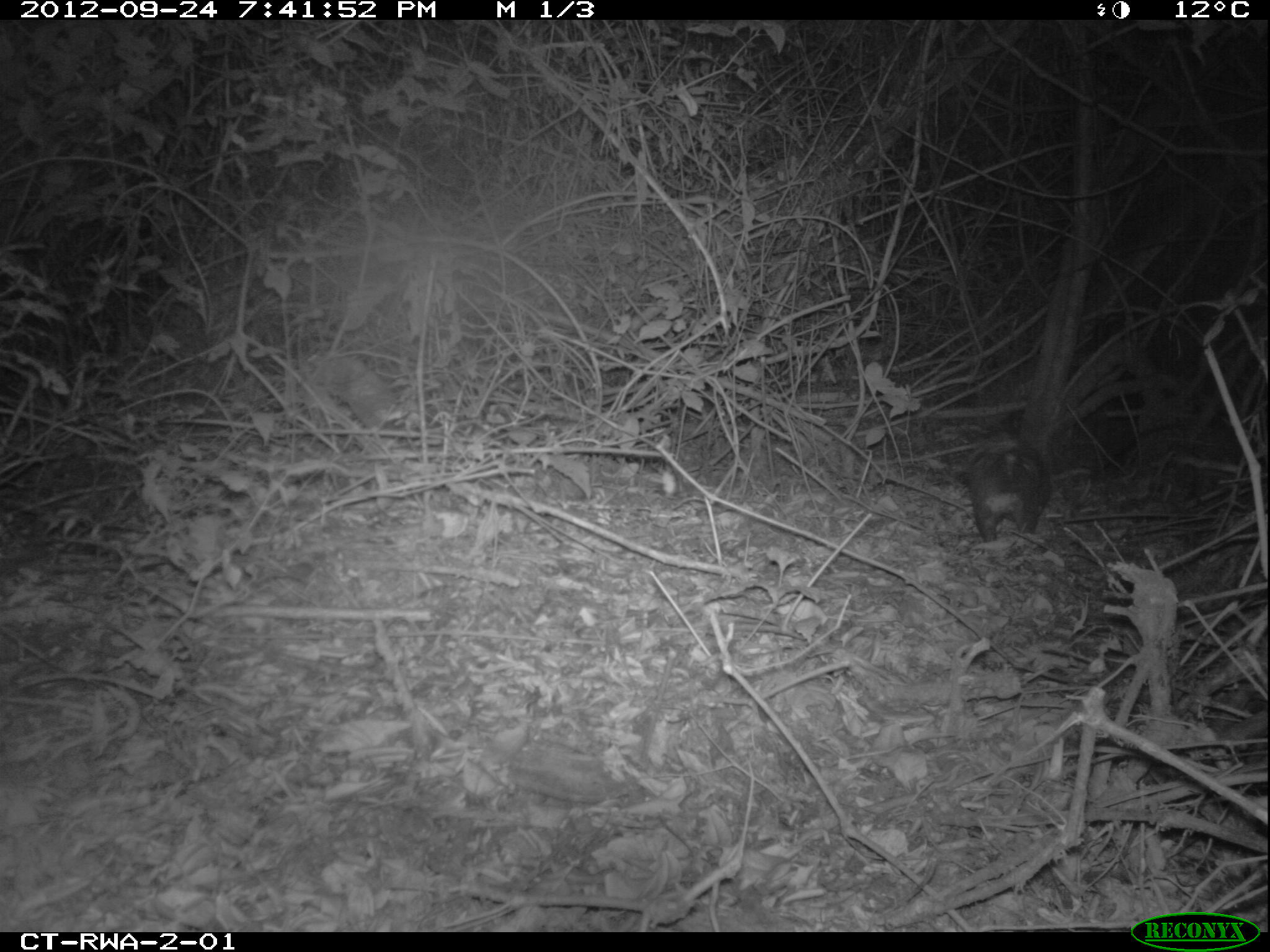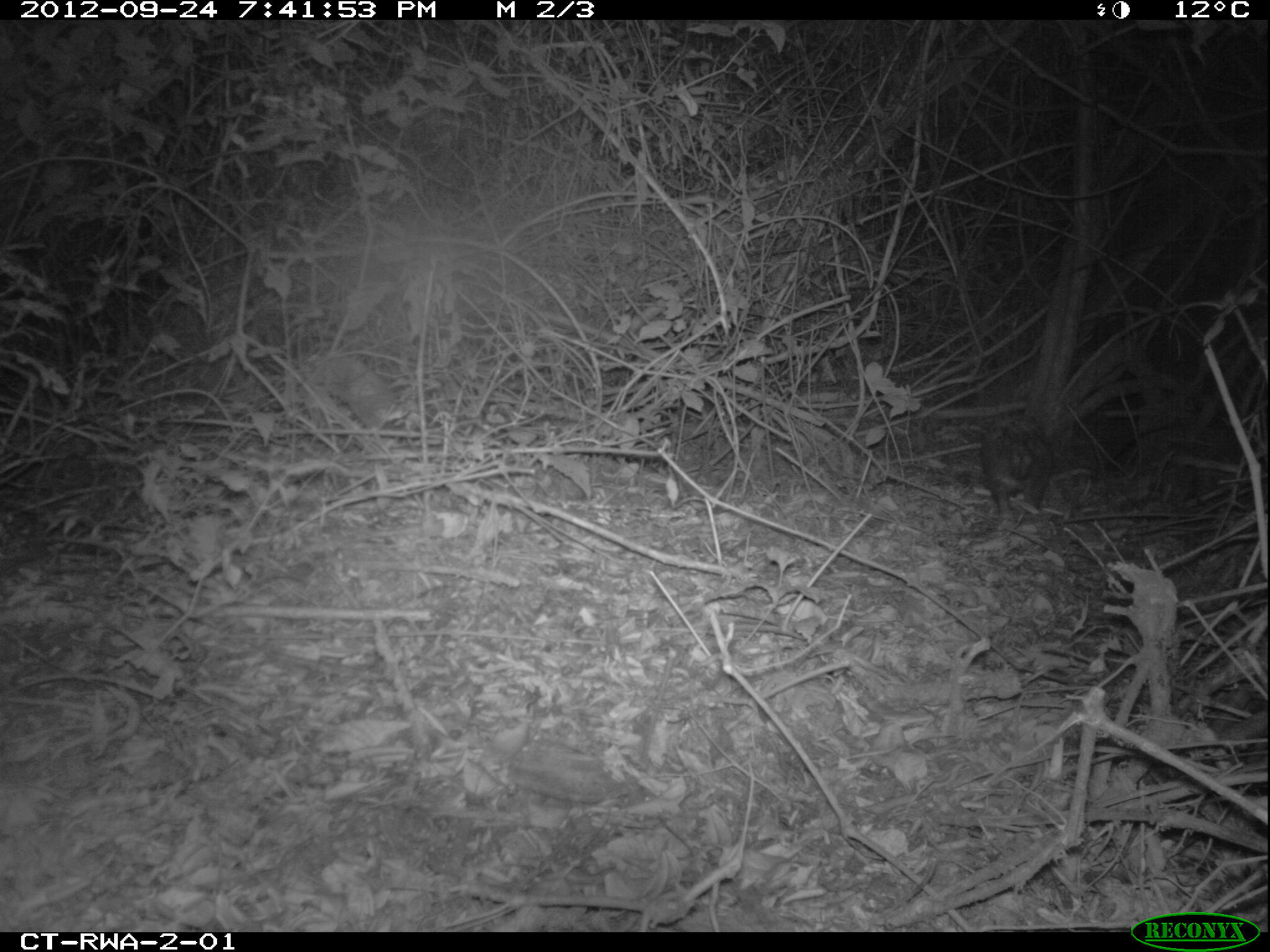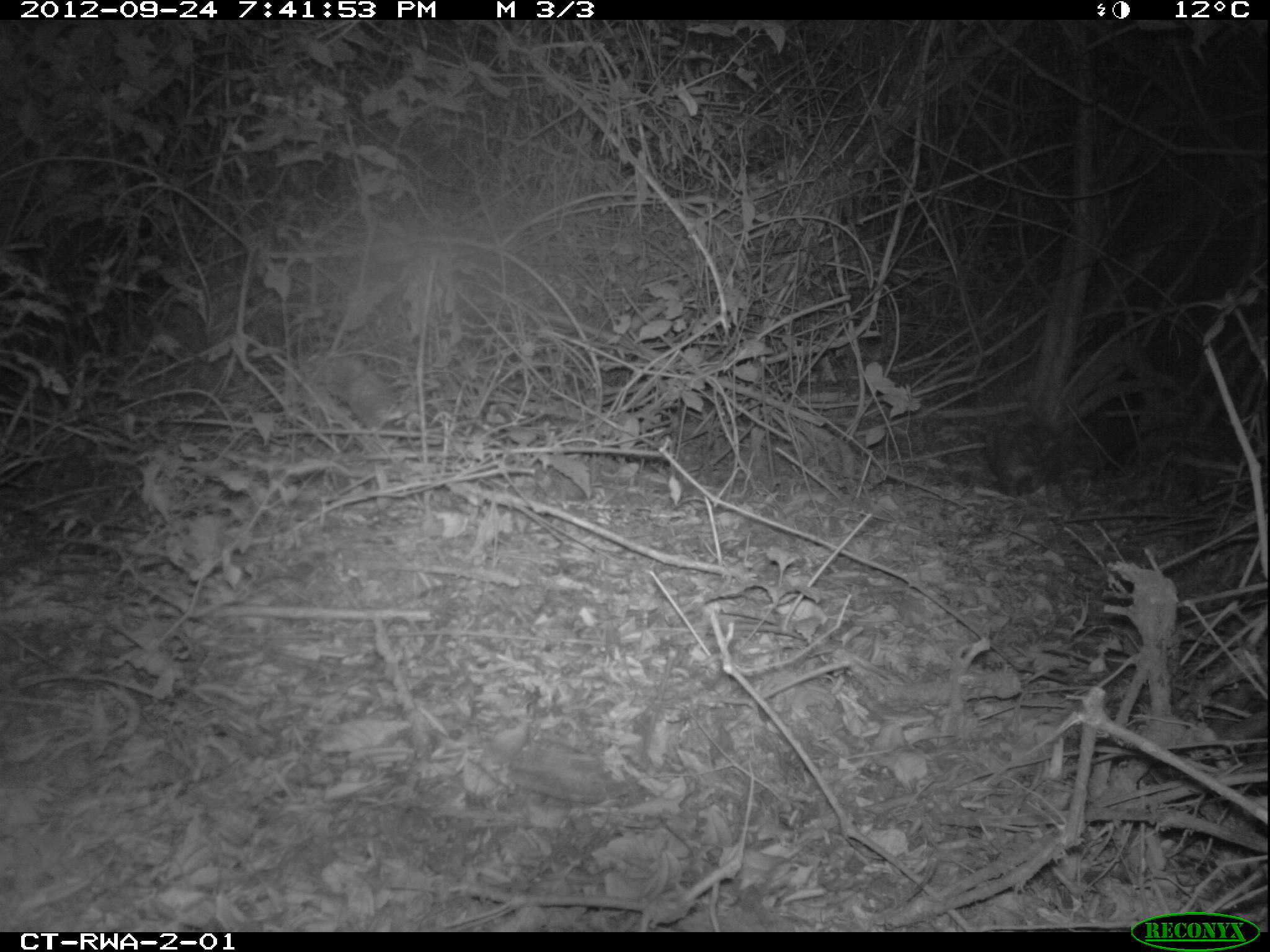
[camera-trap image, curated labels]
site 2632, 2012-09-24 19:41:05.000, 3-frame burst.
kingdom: Animalia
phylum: Chordata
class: Mammalia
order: Rodentia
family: Hystricidae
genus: Atherurus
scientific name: Atherurus africanus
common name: african brush-tailed porcupine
Atherurus africanus (african brush-tailed porcupine), count 1.